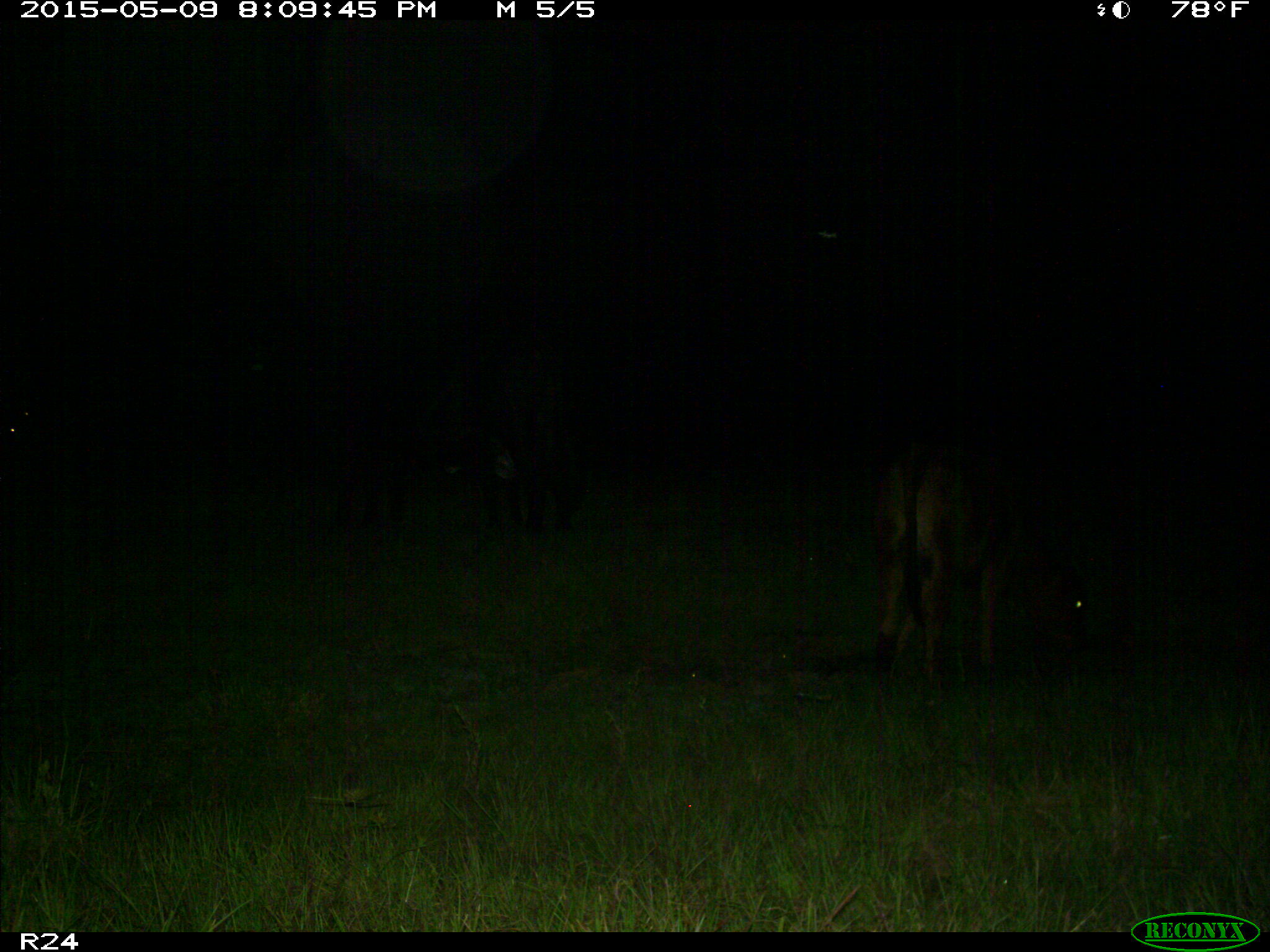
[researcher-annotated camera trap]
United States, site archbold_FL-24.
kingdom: Animalia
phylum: Chordata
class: Mammalia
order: Artiodactyla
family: Bovidae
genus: Bos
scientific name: Bos taurus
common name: domestic cow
Bos taurus (domestic cow).